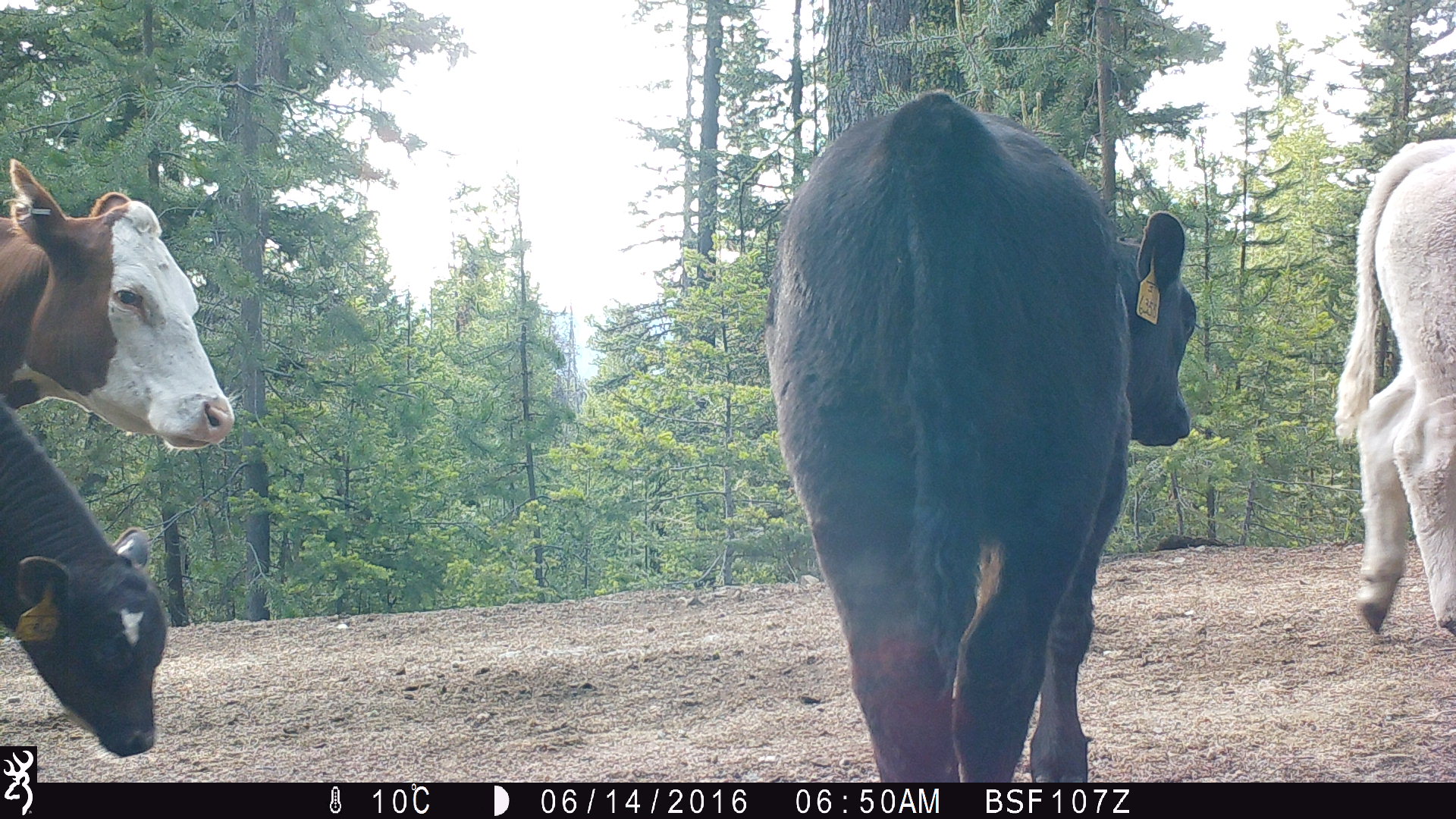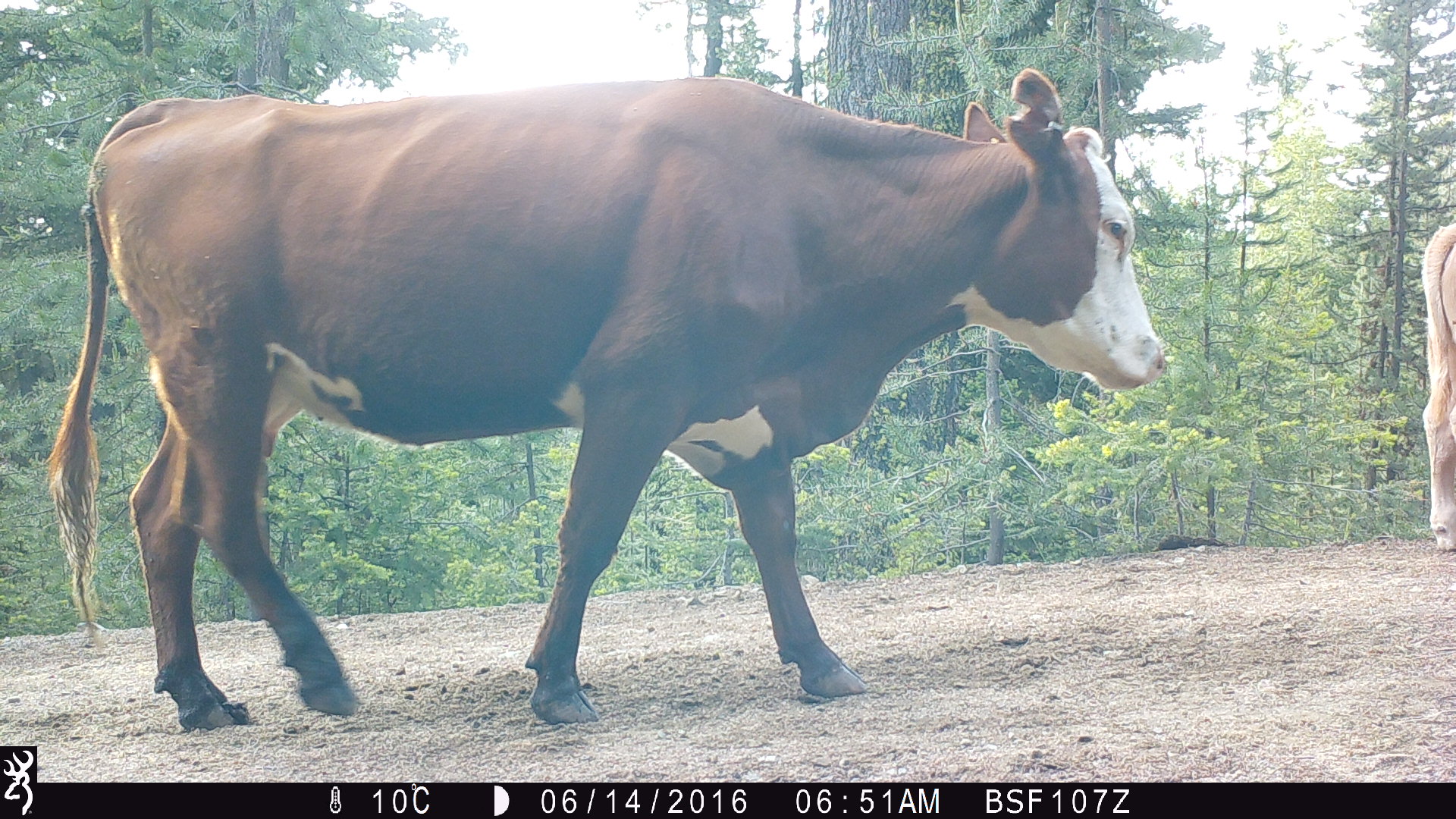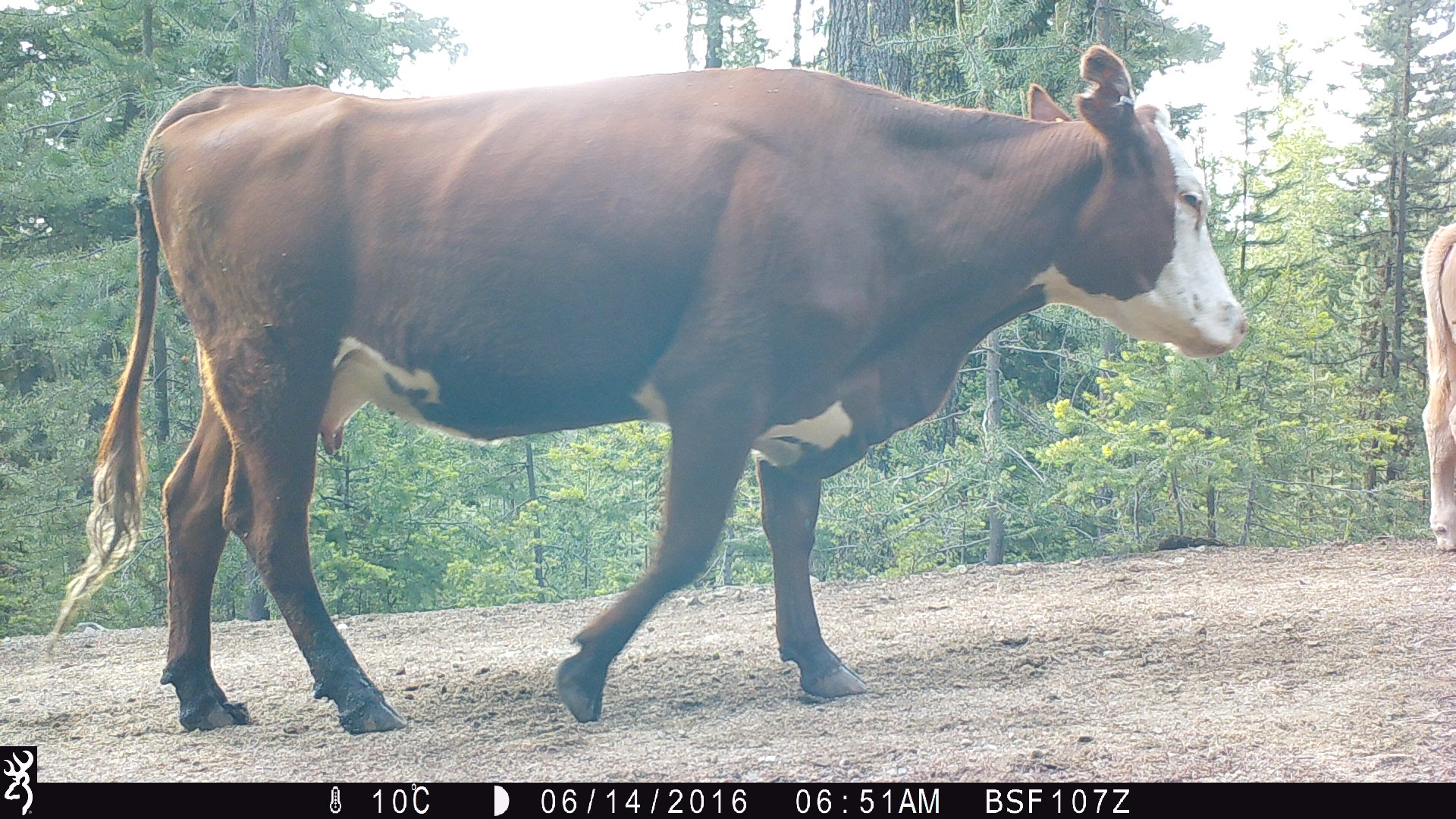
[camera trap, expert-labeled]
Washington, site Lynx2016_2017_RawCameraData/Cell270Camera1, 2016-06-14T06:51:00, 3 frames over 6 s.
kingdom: Animalia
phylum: Chordata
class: Mammalia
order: Artiodactyla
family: Bovidae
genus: Bos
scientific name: Bos taurus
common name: domestic cattle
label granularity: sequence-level